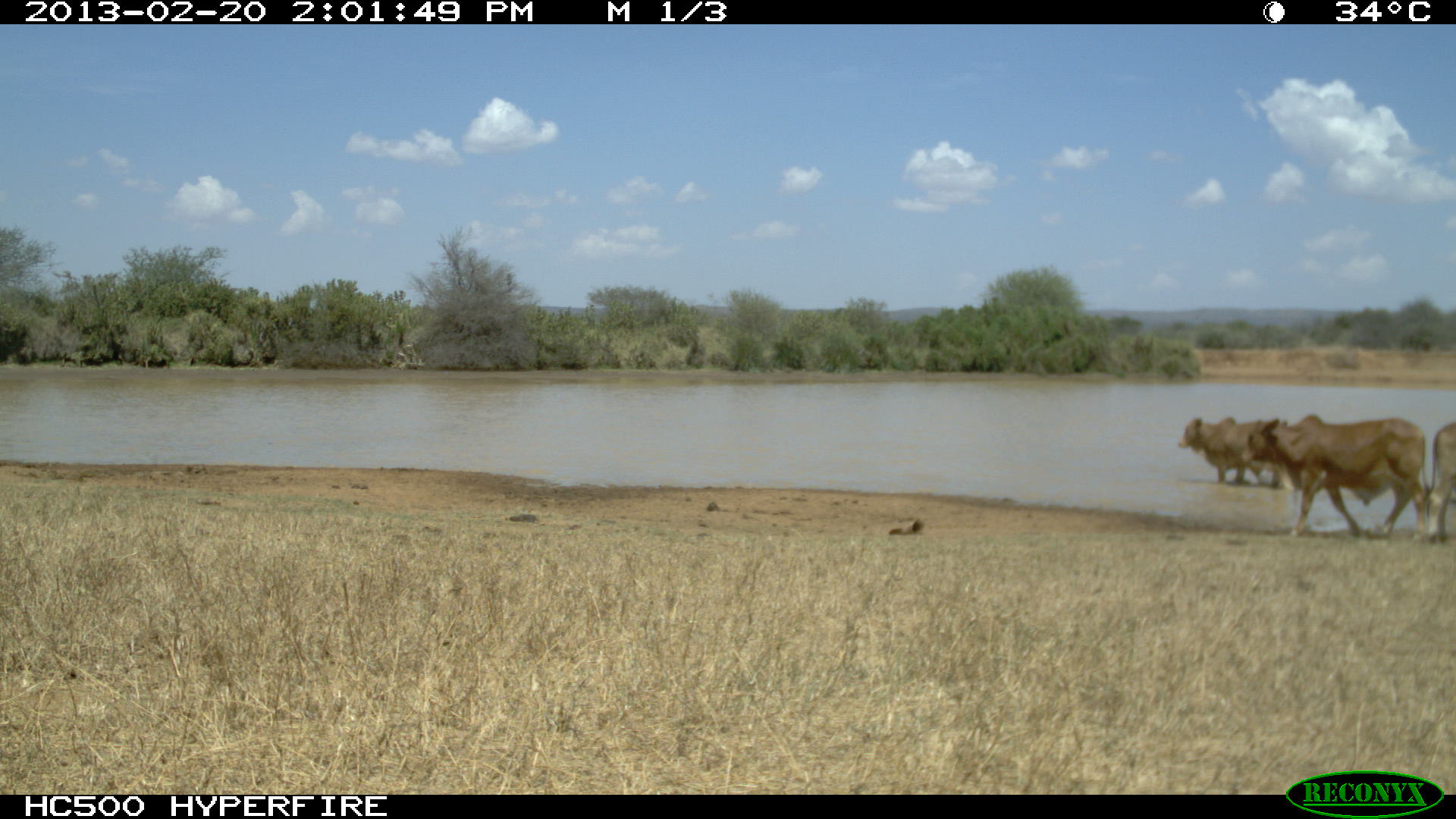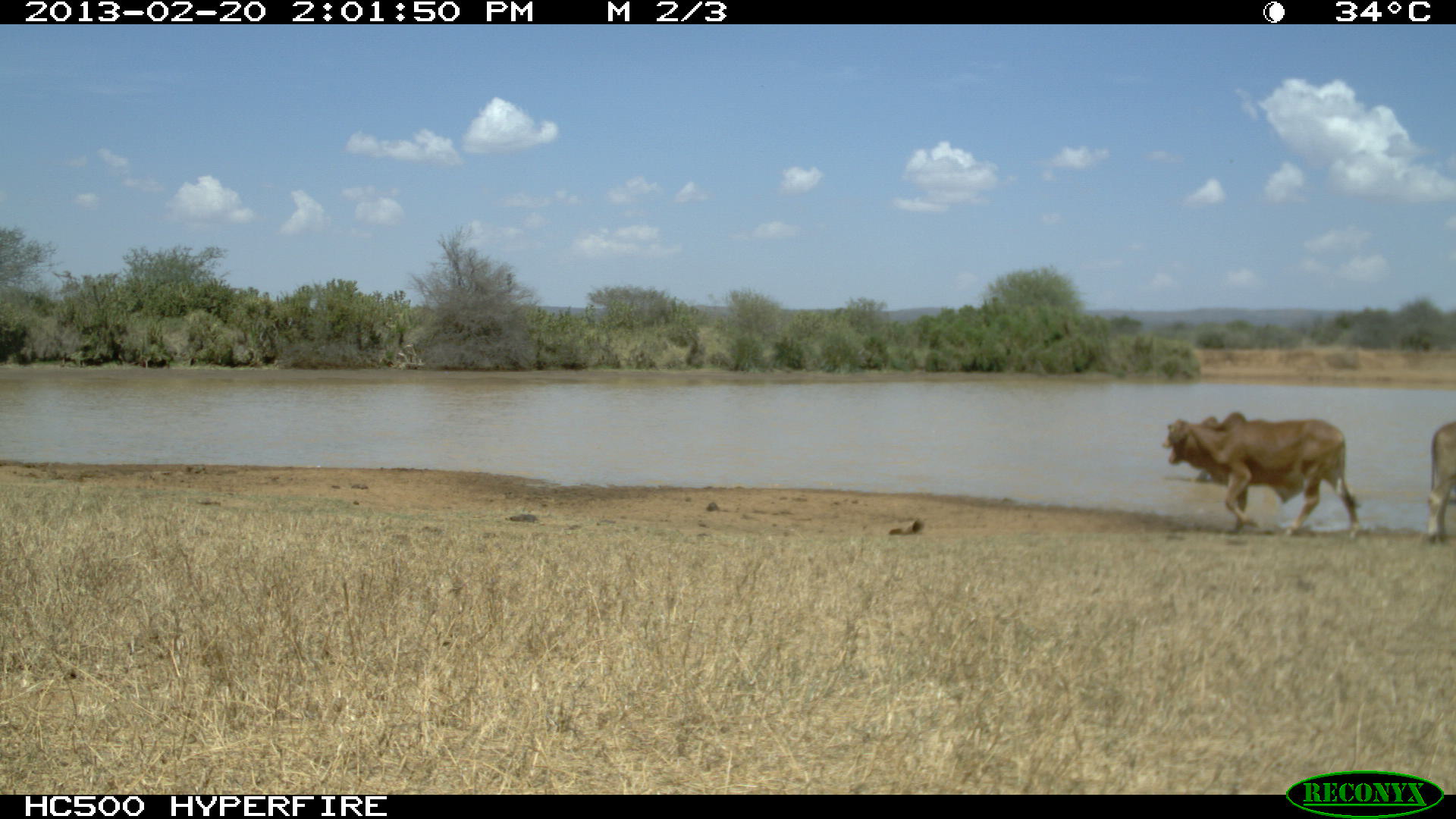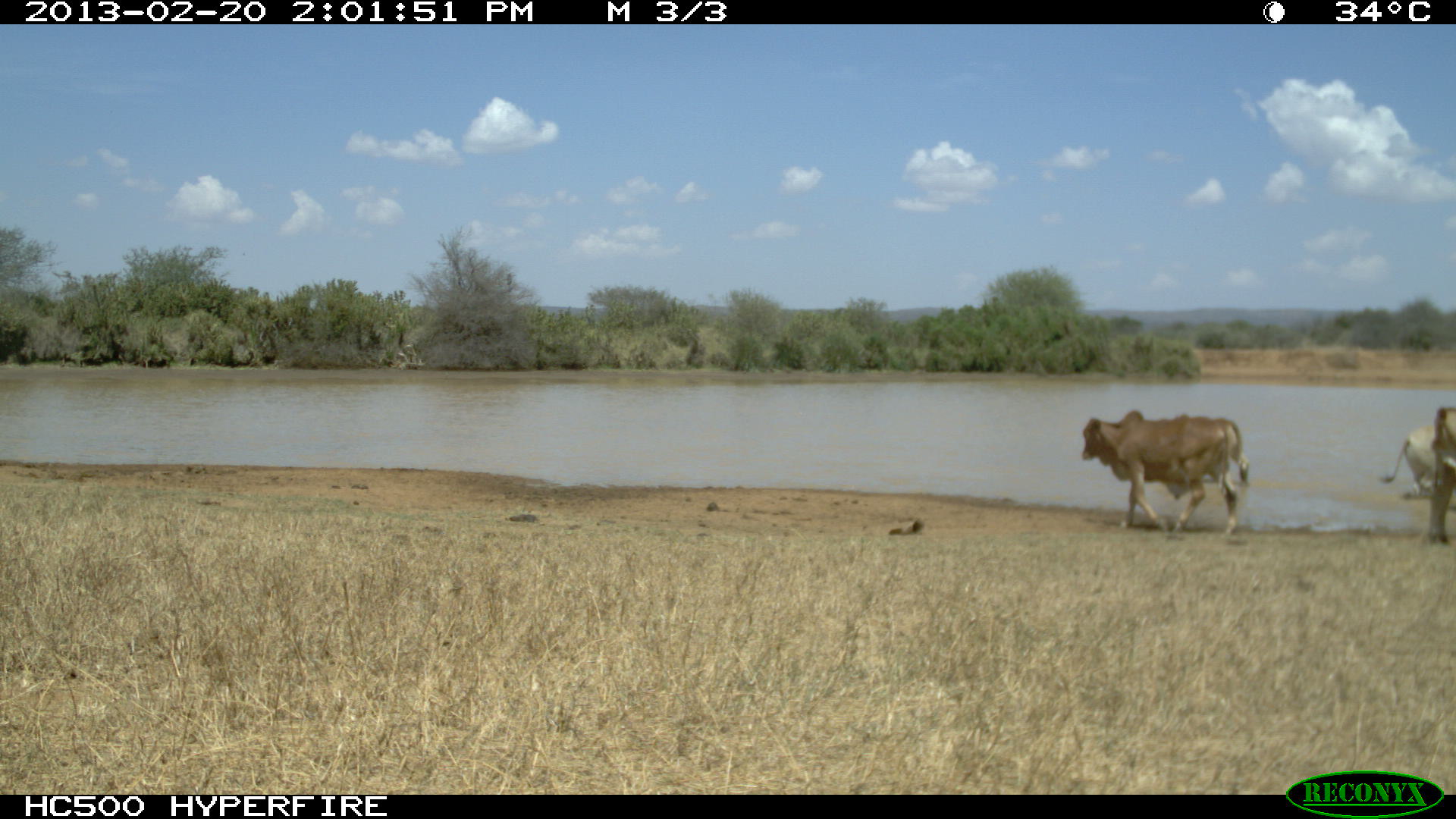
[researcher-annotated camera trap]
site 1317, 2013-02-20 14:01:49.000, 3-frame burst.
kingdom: Animalia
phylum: Chordata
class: Mammalia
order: Artiodactyla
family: Bovidae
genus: Bos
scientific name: Bos taurus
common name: domestic cattle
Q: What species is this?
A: Bos taurus (domestic cattle).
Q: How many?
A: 1.